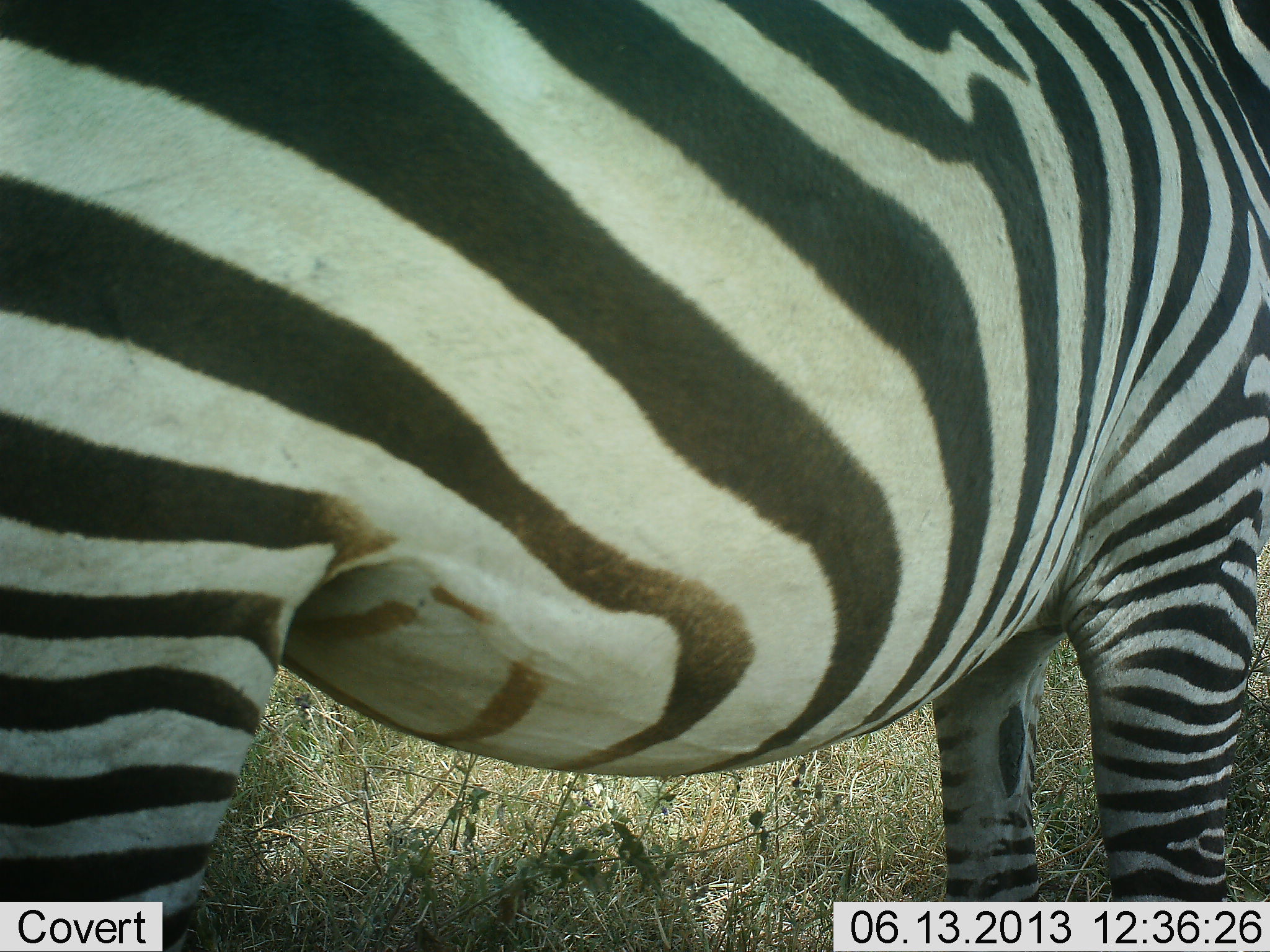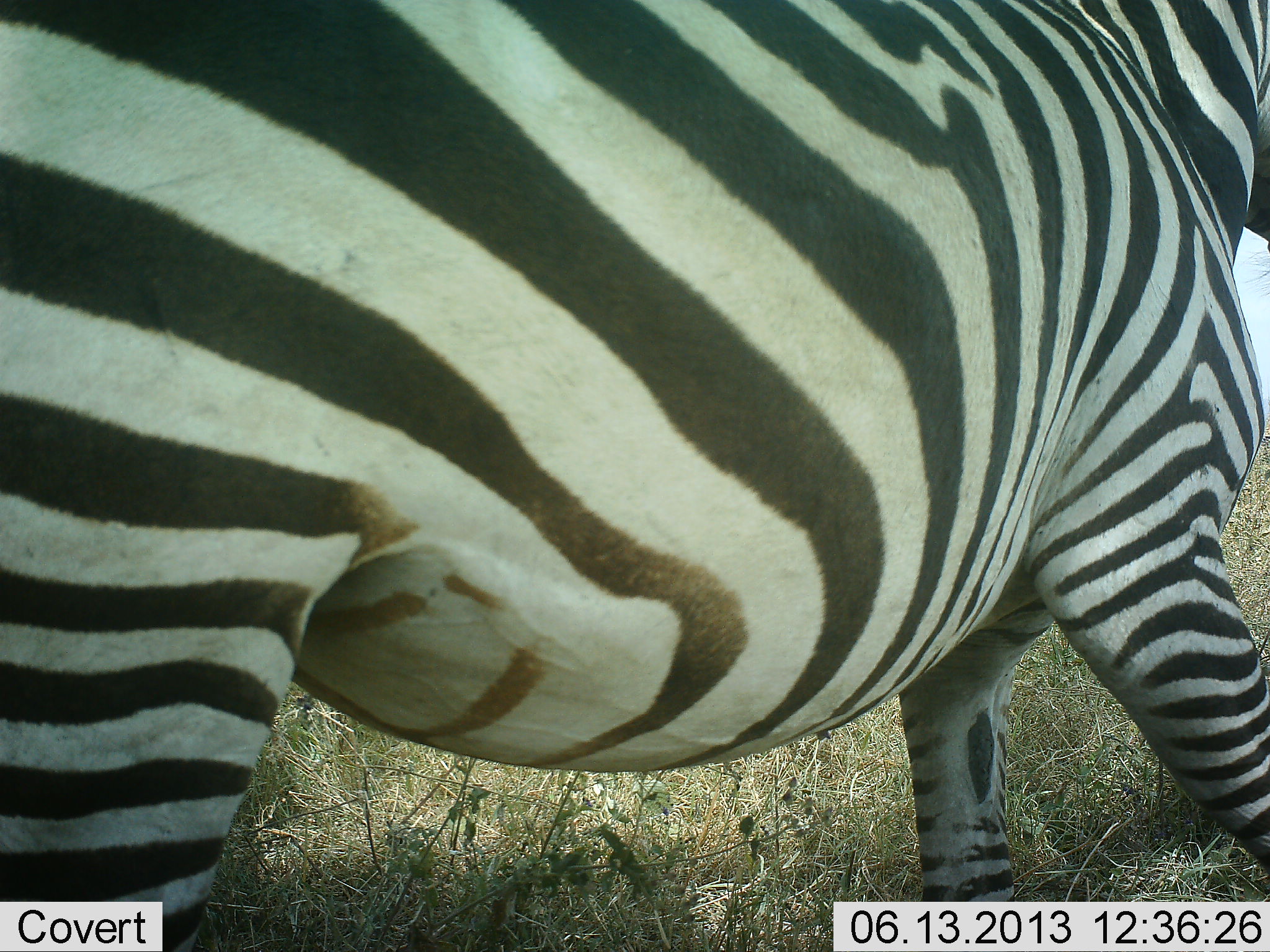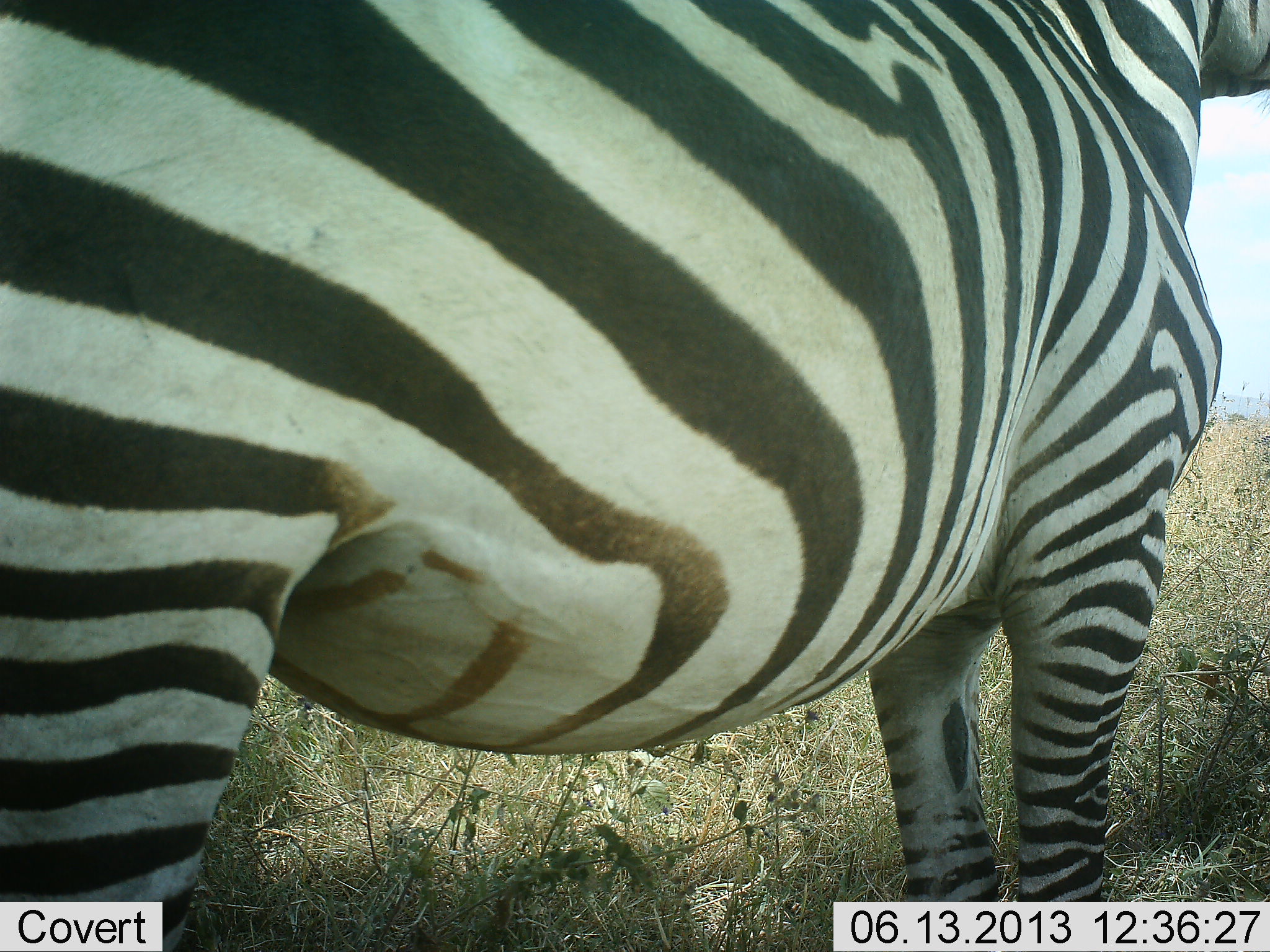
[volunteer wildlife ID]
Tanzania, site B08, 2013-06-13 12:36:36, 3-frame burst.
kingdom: Animalia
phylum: Chordata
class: Mammalia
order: Perissodactyla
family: Equidae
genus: Equus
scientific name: Equus quagga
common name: plains zebra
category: zebra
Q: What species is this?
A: Zebra (plains zebra) (Equus quagga).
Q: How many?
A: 1.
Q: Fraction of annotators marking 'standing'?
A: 80%.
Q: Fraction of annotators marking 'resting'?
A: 5%.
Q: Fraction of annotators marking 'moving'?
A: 15%.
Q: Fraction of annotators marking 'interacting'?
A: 0%.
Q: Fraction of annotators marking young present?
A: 5%.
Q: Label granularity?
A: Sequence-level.